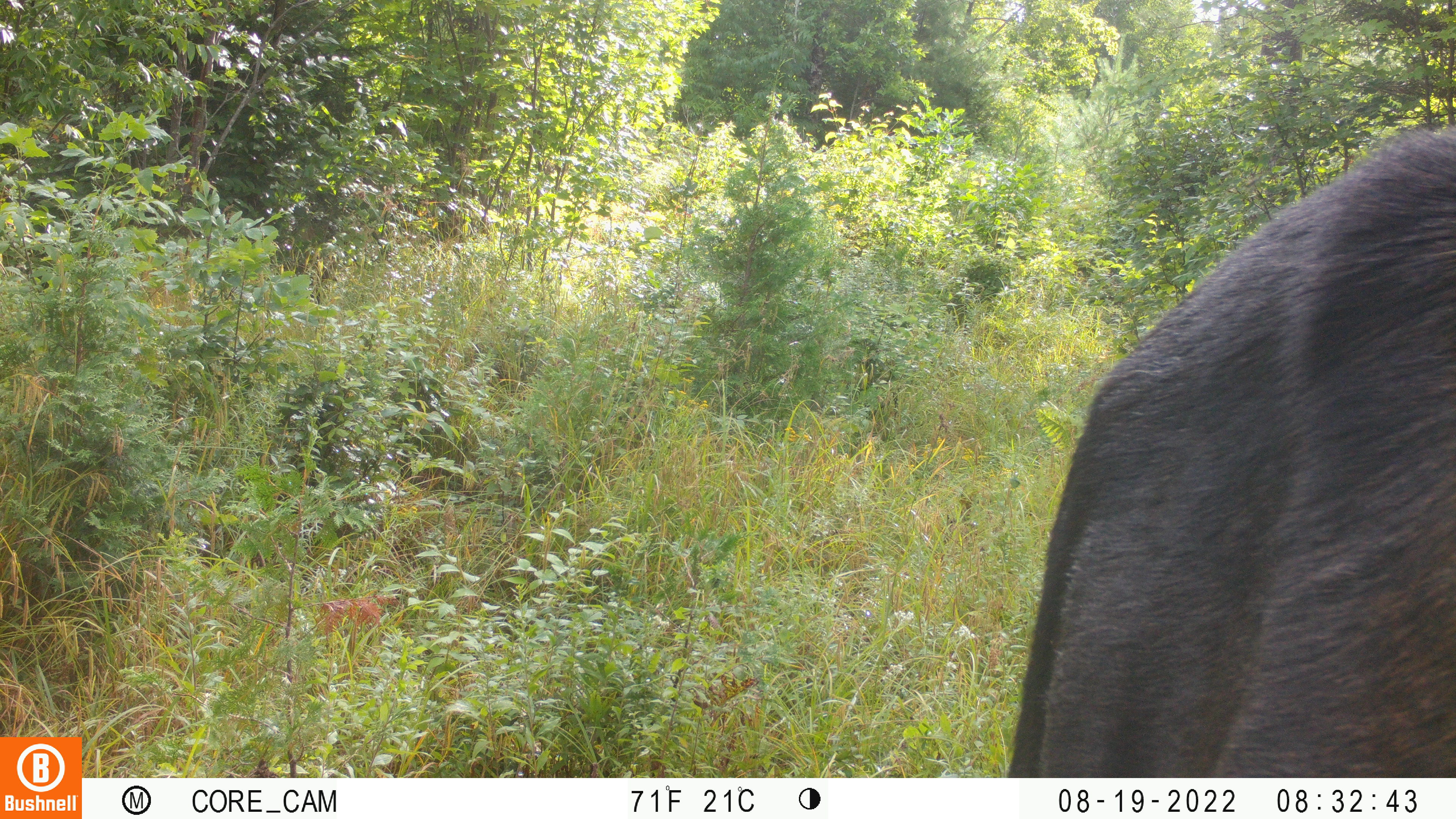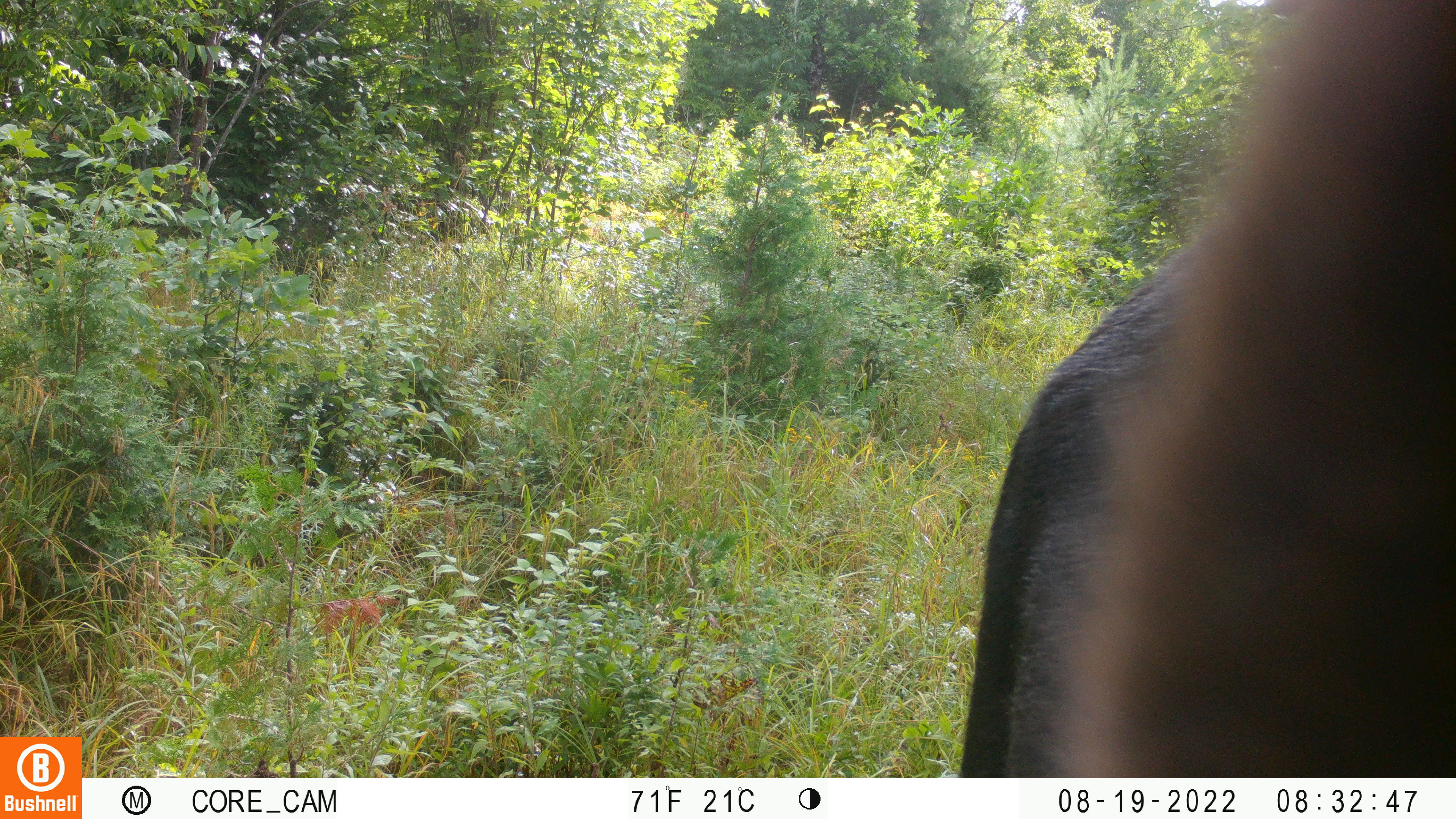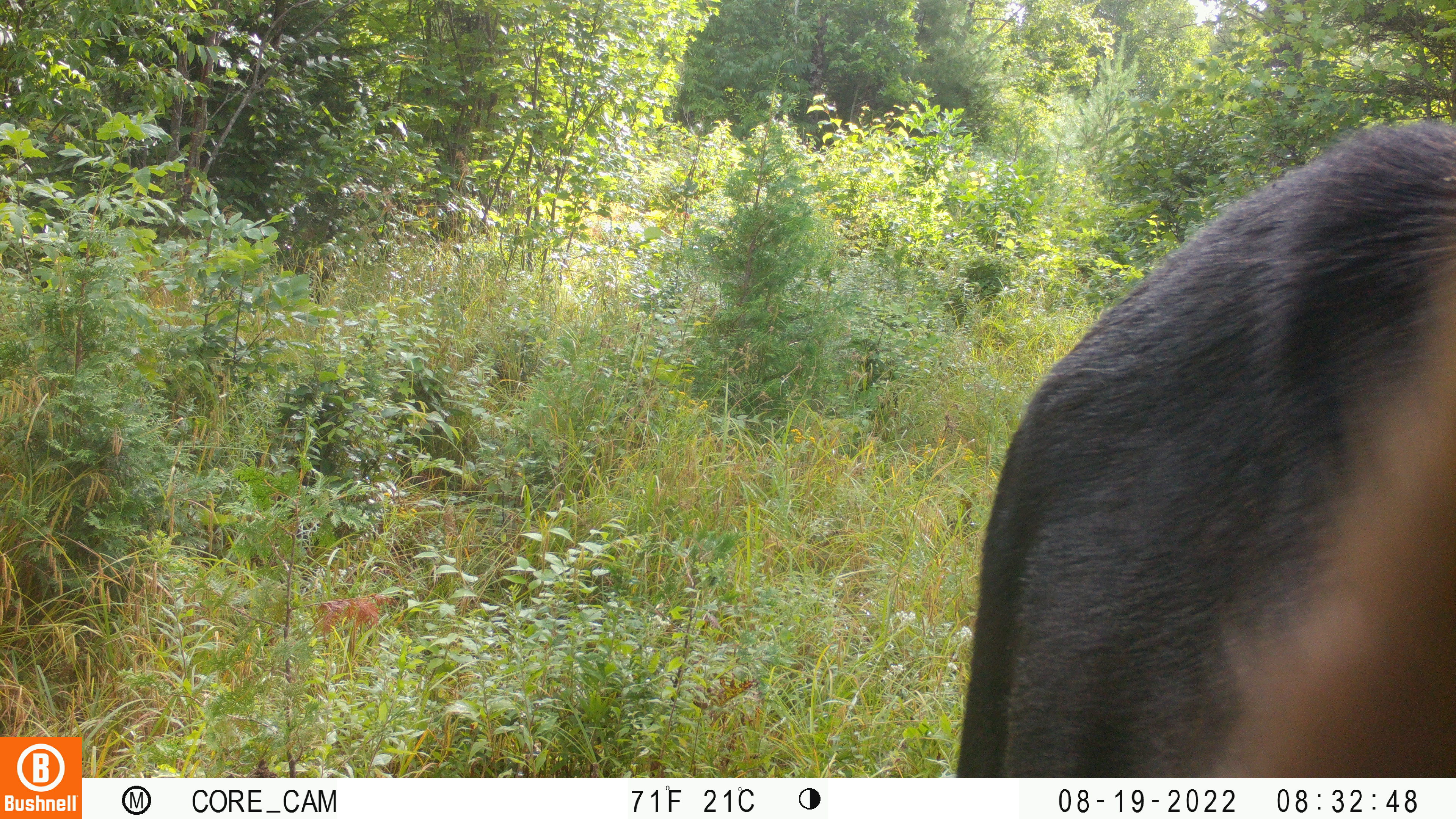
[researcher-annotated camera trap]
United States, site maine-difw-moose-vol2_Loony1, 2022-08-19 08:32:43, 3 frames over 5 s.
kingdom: Animalia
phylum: Chordata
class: Mammalia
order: Artiodactyla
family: Cervidae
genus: Alces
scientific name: Alces alces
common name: moose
Moose (Alces alces).